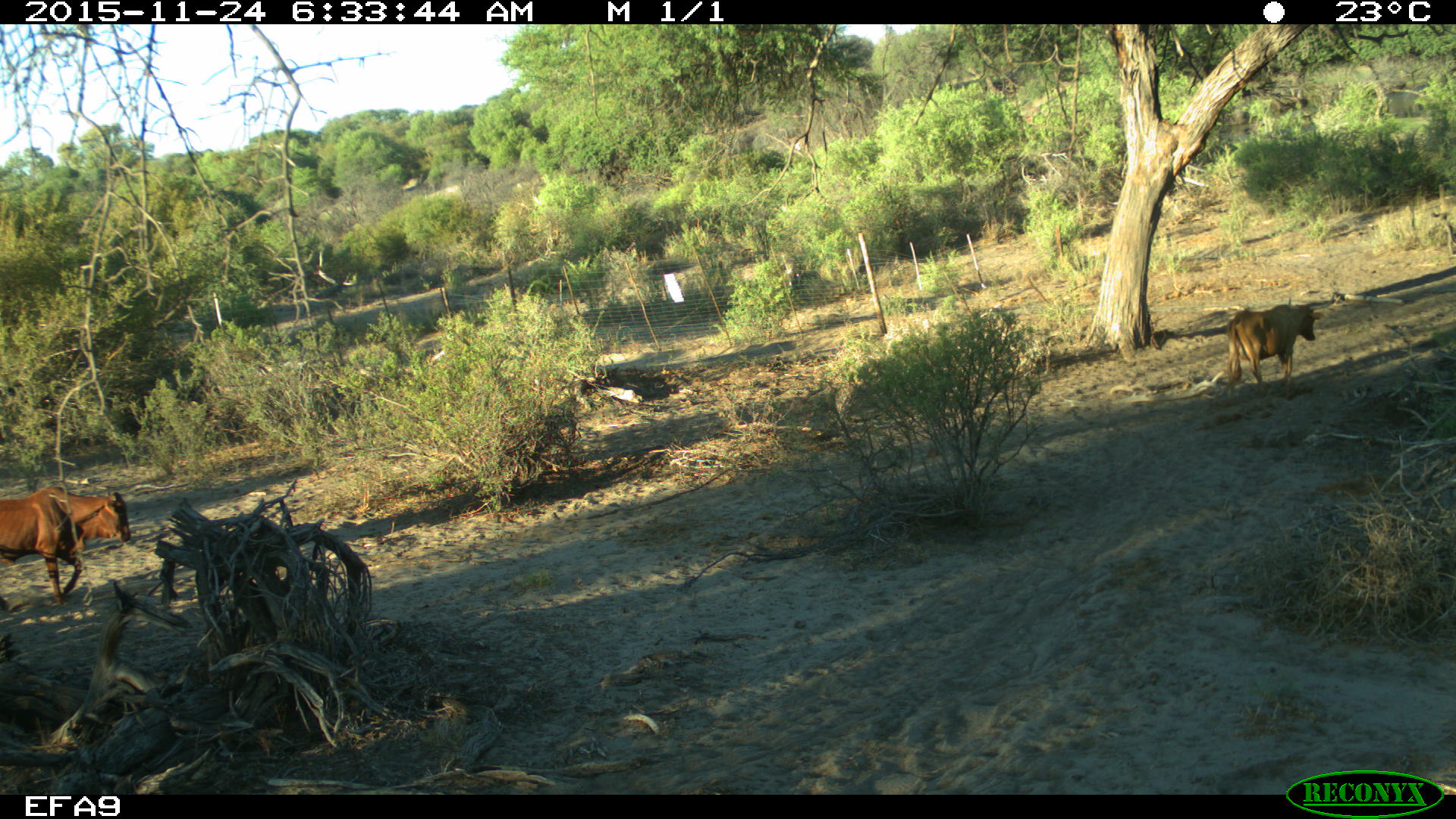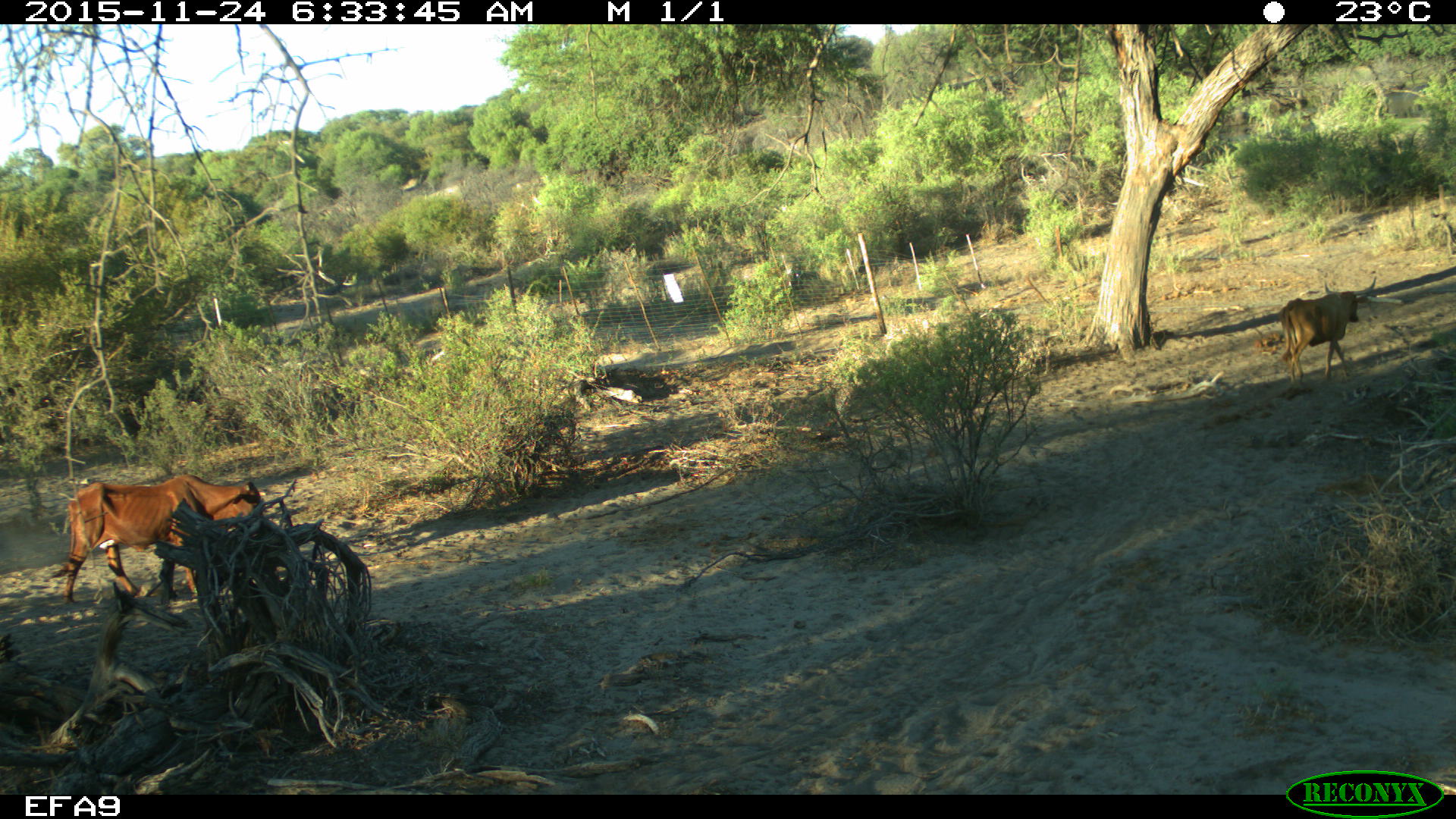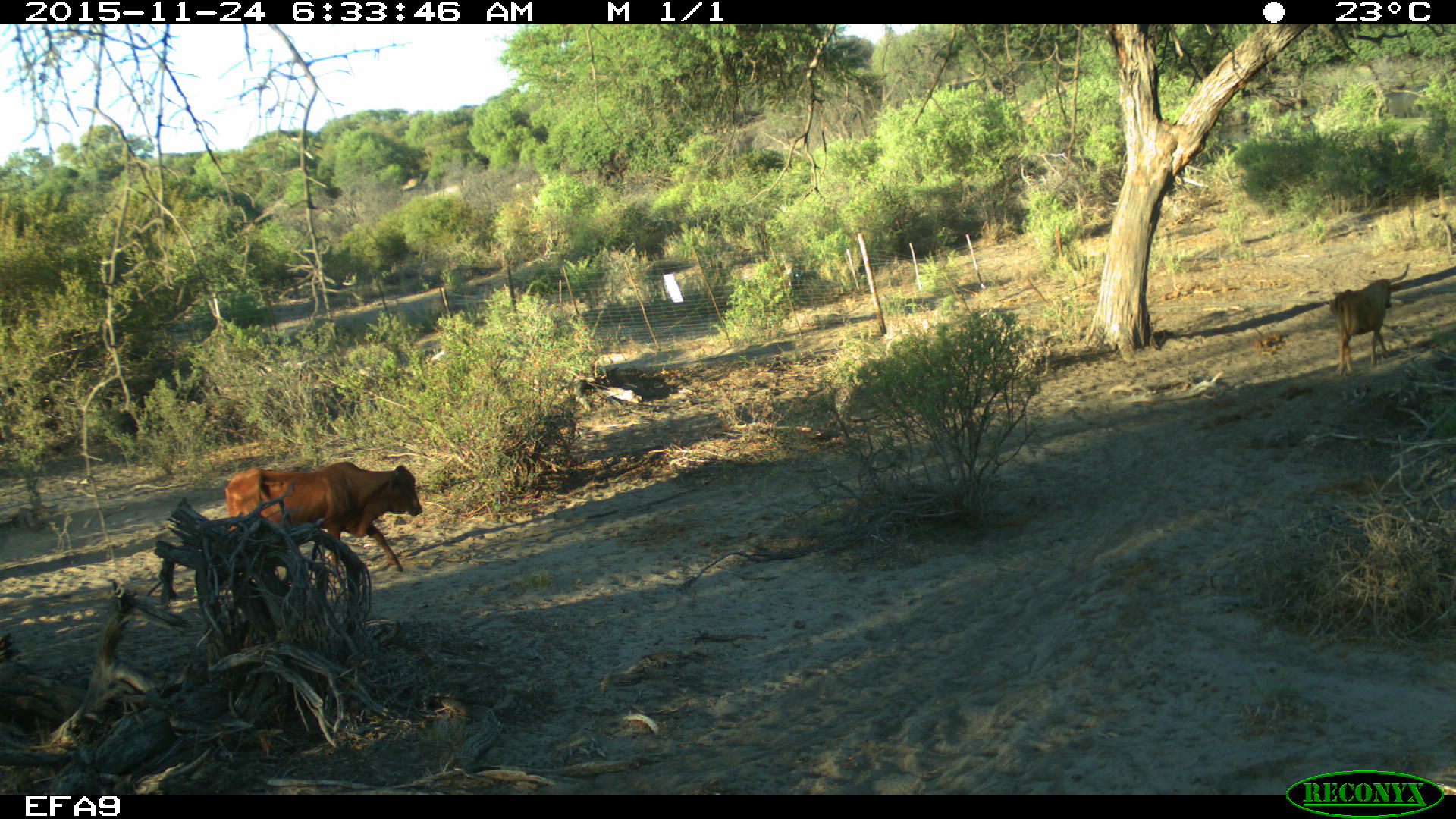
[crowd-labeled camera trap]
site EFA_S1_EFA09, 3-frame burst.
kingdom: Animalia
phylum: Chordata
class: Mammalia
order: Artiodactyla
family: Bovidae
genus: Bos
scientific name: Bos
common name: cattle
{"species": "cattle (Bos)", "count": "2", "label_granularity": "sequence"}